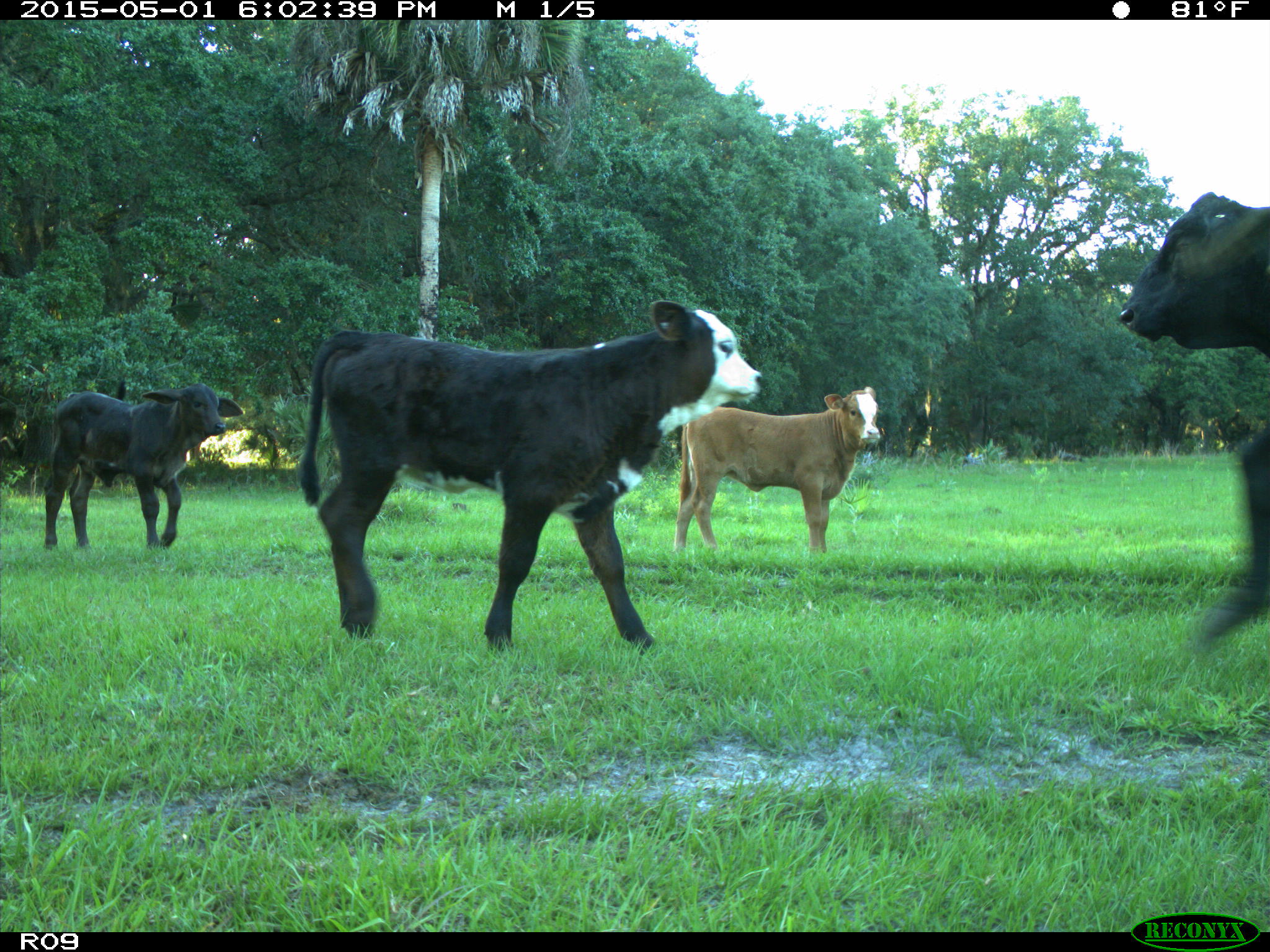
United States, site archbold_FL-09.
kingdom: Animalia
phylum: Chordata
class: Mammalia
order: Artiodactyla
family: Bovidae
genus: Bos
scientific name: Bos taurus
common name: domestic cow